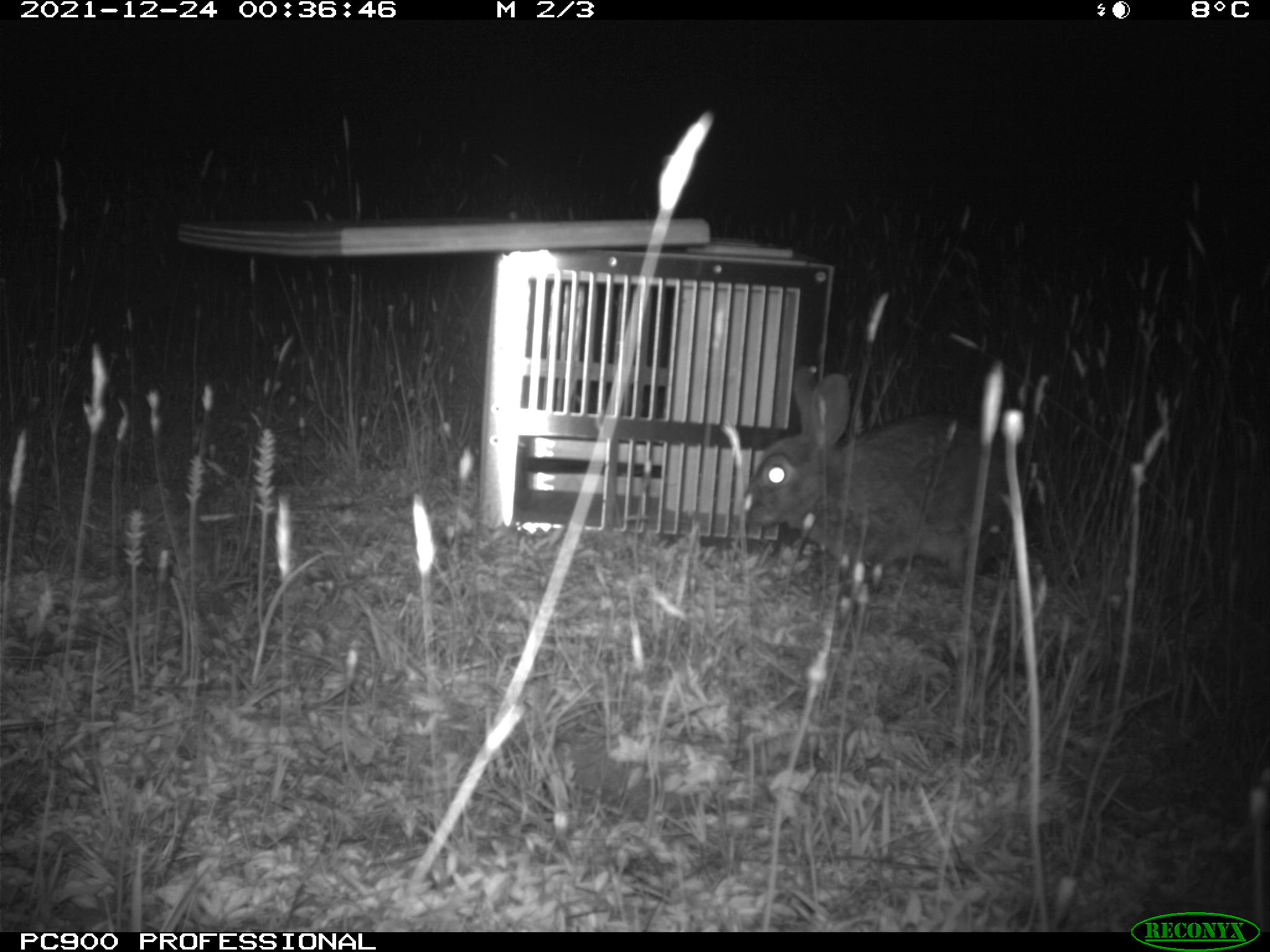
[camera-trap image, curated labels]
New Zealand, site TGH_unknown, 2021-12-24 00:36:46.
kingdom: Animalia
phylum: Chordata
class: Mammalia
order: Lagomorpha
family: Leporidae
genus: Oryctolagus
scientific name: Oryctolagus cuniculus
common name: european rabbit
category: rabbit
Rabbit (european rabbit) (Oryctolagus cuniculus).